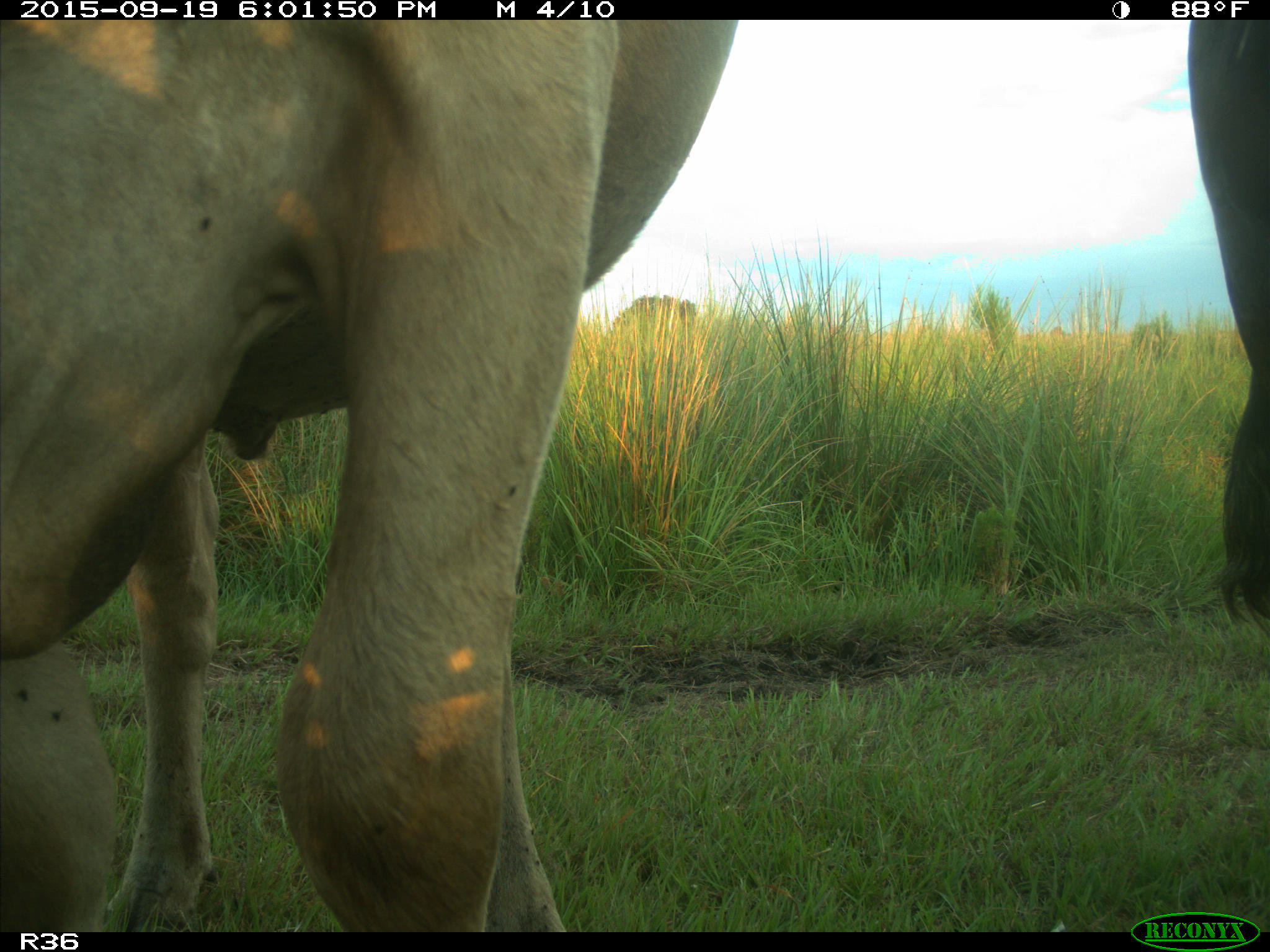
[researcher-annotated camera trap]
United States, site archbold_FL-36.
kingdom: Animalia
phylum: Chordata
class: Mammalia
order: Artiodactyla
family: Bovidae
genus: Bos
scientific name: Bos taurus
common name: domestic cow